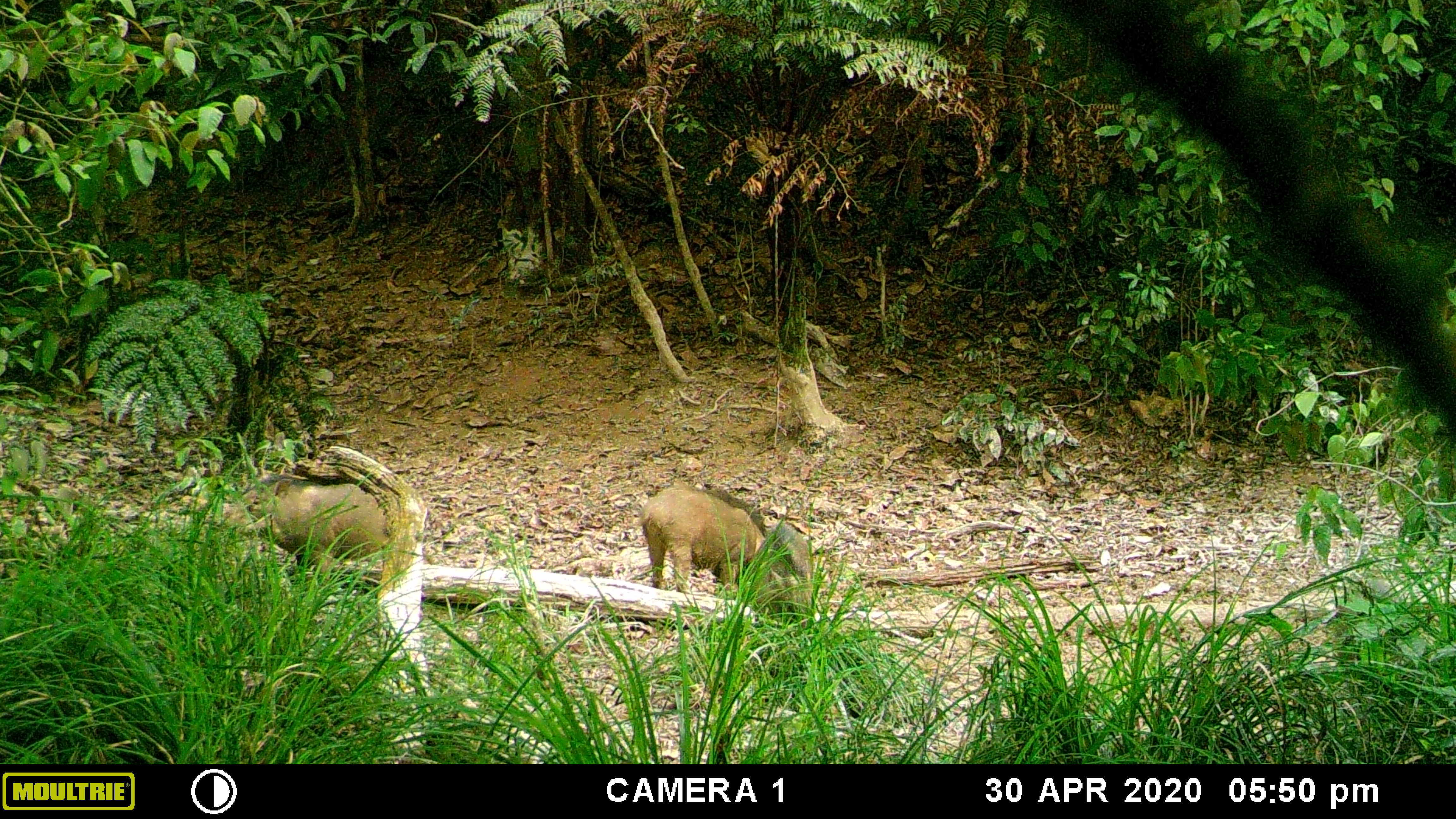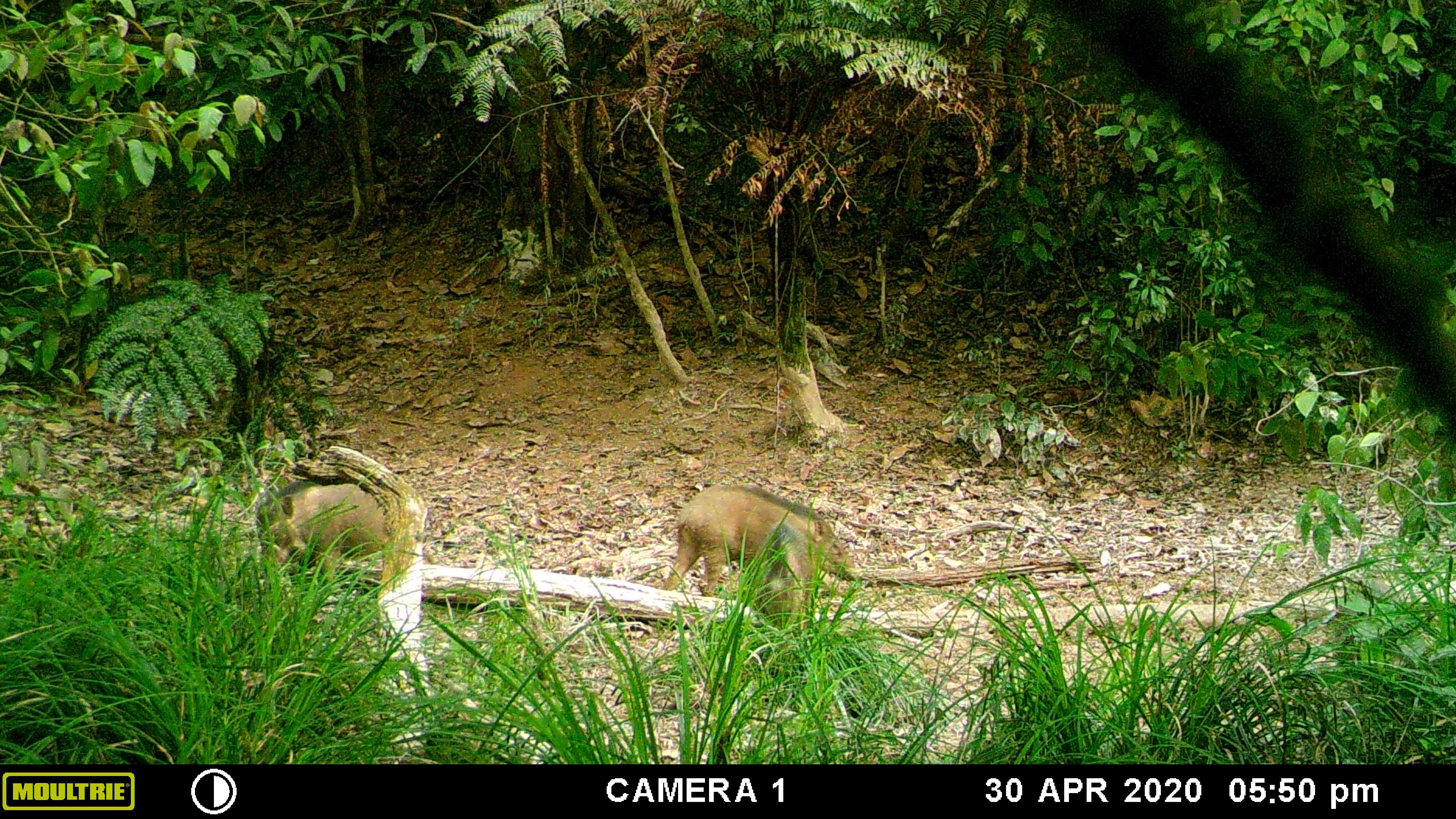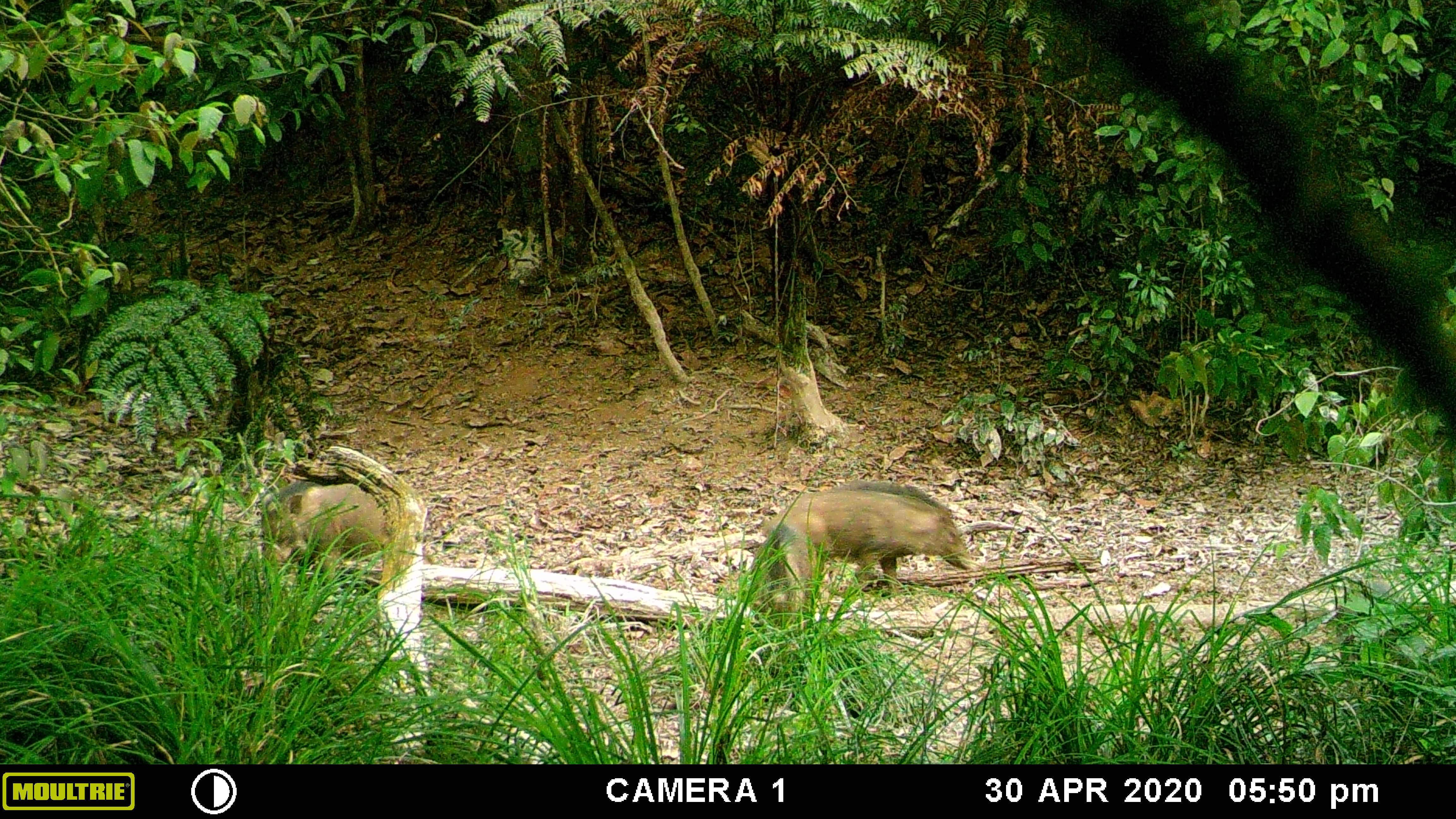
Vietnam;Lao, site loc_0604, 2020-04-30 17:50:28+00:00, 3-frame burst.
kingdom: Animalia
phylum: Chordata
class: Mammalia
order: Artiodactyla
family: Suidae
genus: Sus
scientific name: Sus scrofa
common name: eurasian wild pig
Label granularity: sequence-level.